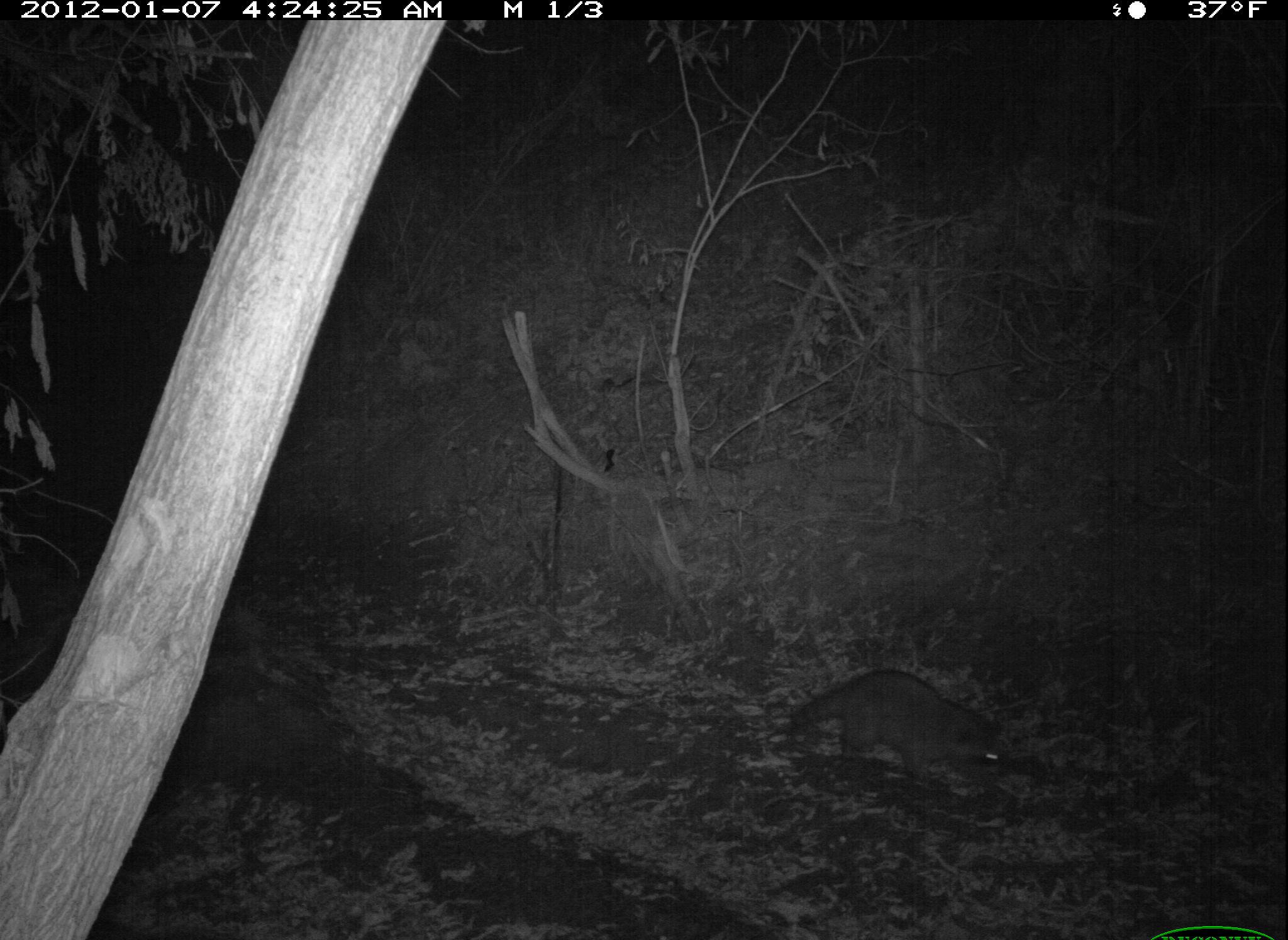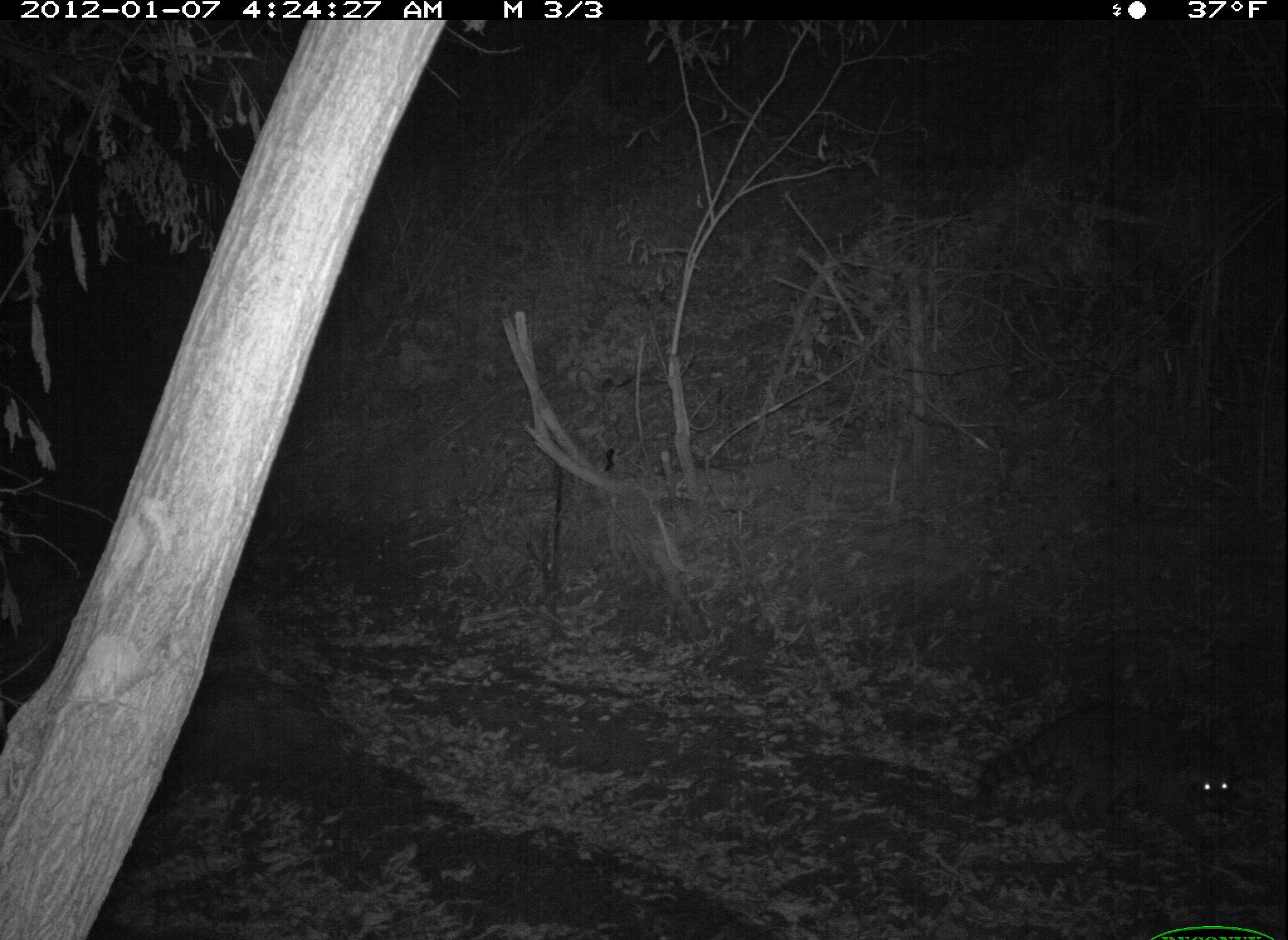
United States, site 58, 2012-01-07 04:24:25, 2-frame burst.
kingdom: Animalia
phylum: Chordata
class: Mammalia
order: Carnivora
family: Procyonidae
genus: Procyon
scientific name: Procyon lotor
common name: raccoon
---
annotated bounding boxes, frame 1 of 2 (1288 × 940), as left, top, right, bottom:
raccoon: 787, 665, 1010, 781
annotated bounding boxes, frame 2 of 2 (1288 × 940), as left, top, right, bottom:
raccoon: 979, 698, 1238, 848